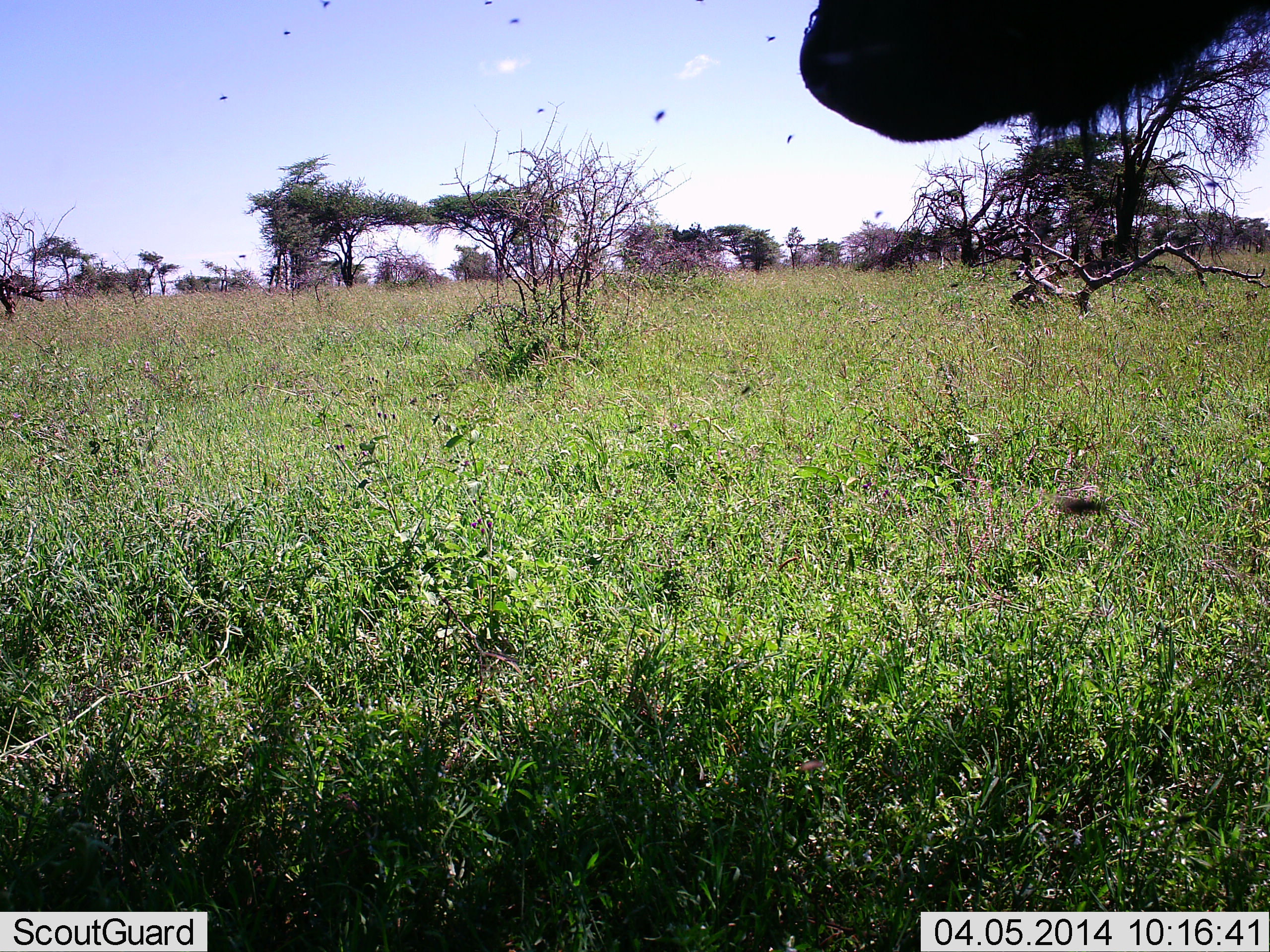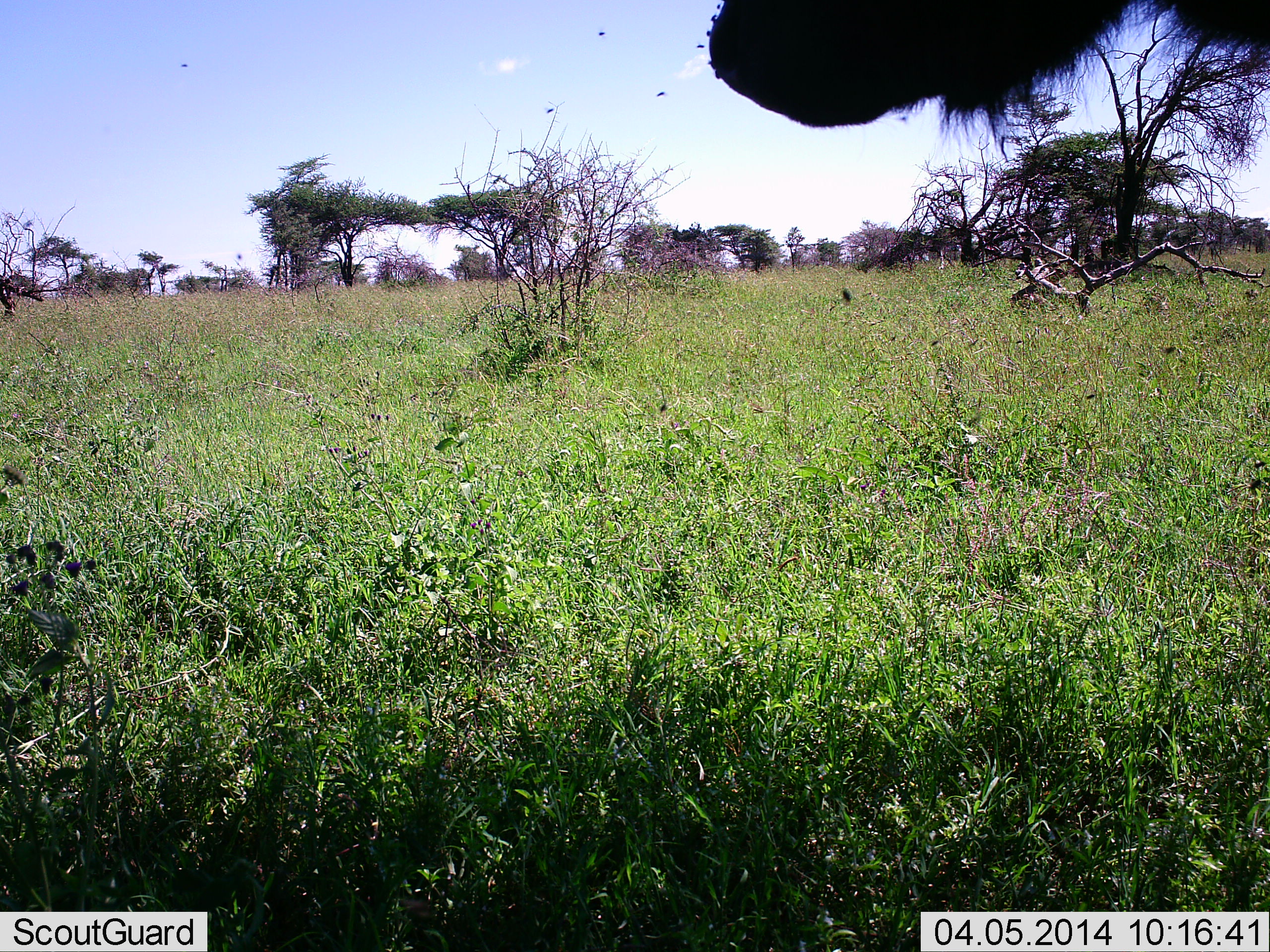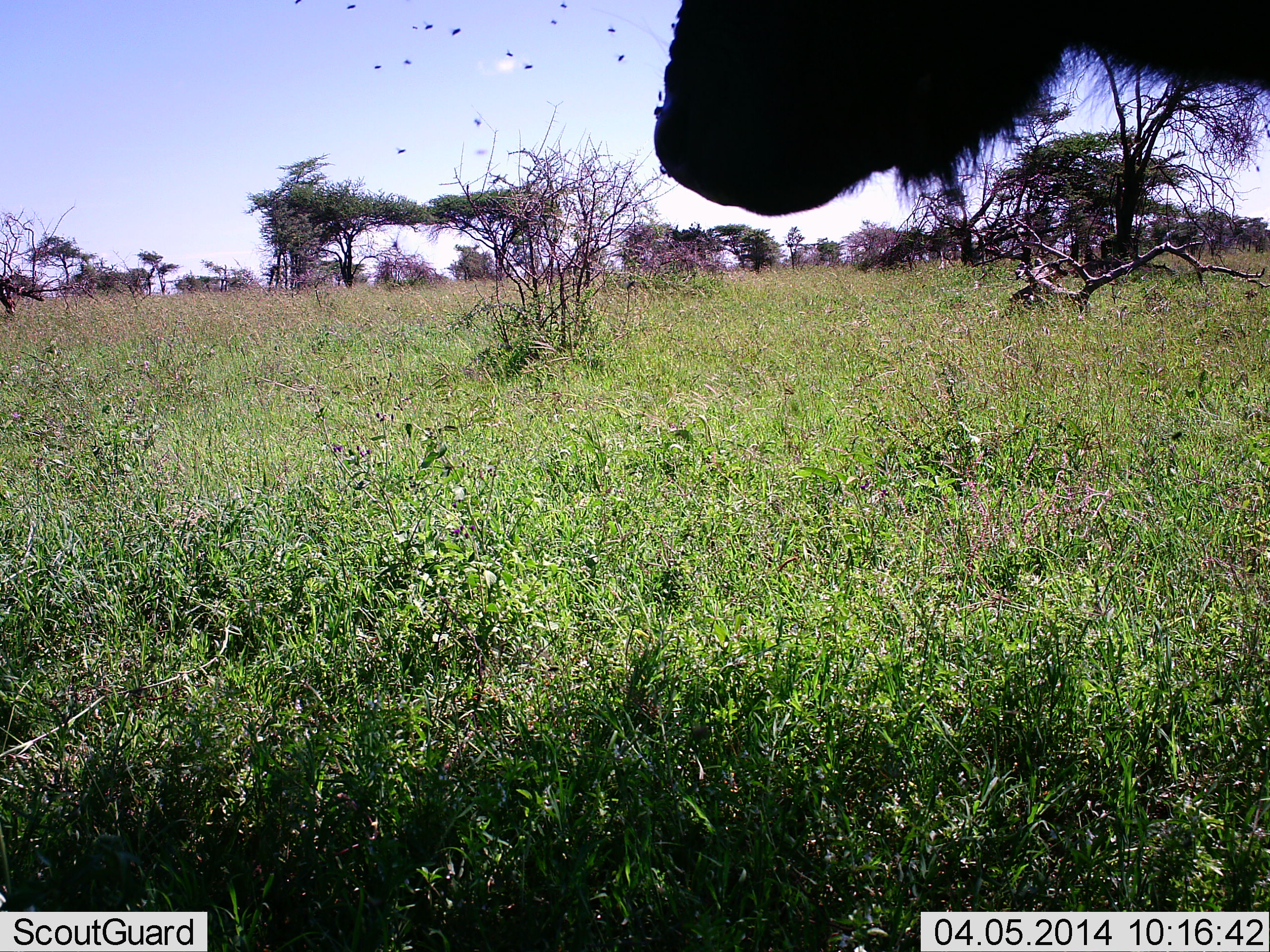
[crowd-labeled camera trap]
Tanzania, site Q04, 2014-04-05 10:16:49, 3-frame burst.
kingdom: Animalia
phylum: Chordata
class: Mammalia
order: Artiodactyla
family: Bovidae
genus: Connochaetes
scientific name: Connochaetes taurinus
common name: blue wildebeest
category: wildebeest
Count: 1.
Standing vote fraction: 100%.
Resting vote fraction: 0%.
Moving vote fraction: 8%.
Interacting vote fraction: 0%.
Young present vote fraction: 0%.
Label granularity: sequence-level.